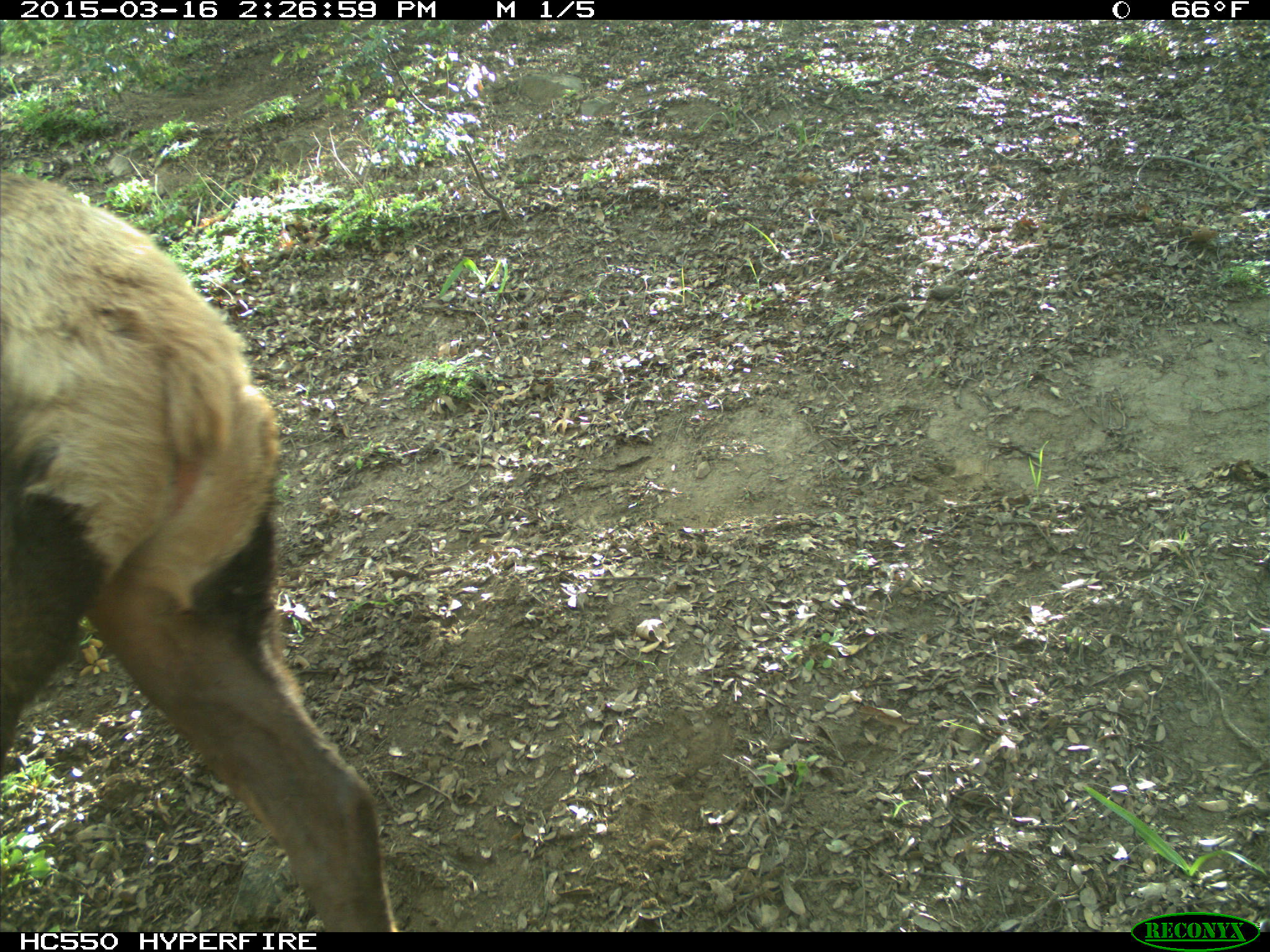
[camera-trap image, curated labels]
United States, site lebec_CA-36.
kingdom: Animalia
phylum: Chordata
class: Mammalia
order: Artiodactyla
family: Cervidae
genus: Cervus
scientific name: Cervus canadensis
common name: elk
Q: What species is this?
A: Cervus canadensis (elk).